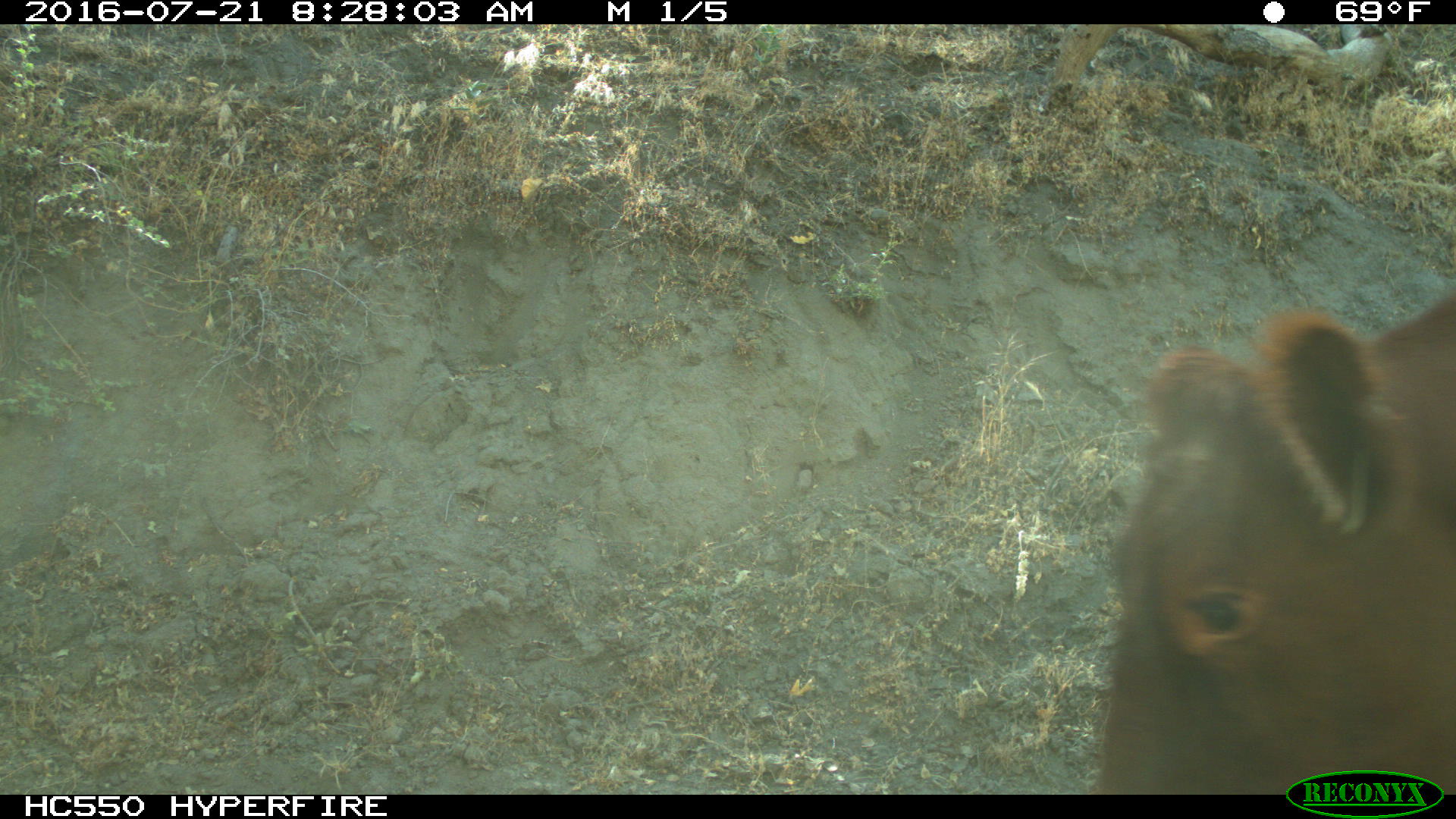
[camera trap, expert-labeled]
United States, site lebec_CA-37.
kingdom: Animalia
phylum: Chordata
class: Mammalia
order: Artiodactyla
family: Bovidae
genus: Bos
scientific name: Bos taurus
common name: domestic cow